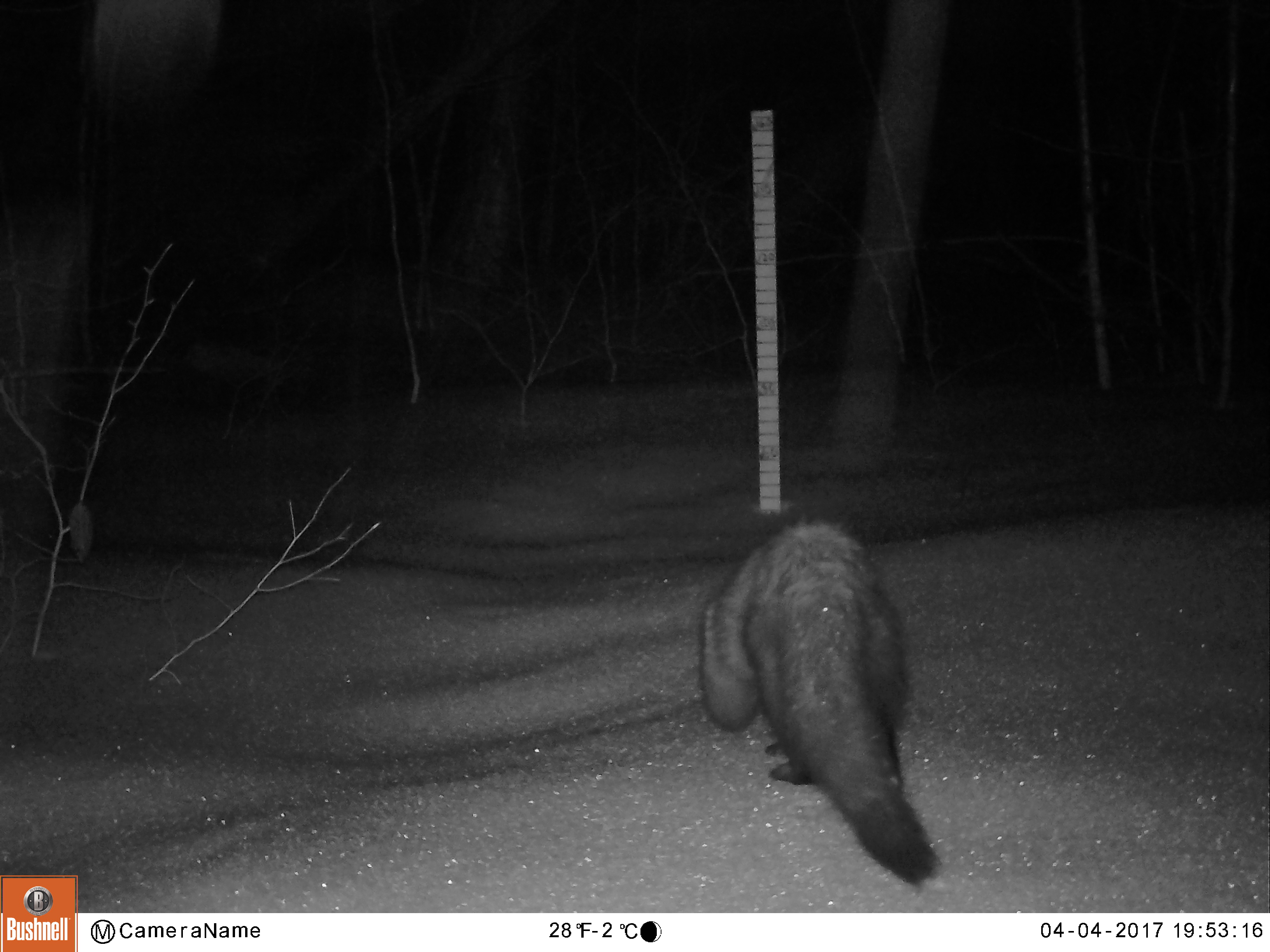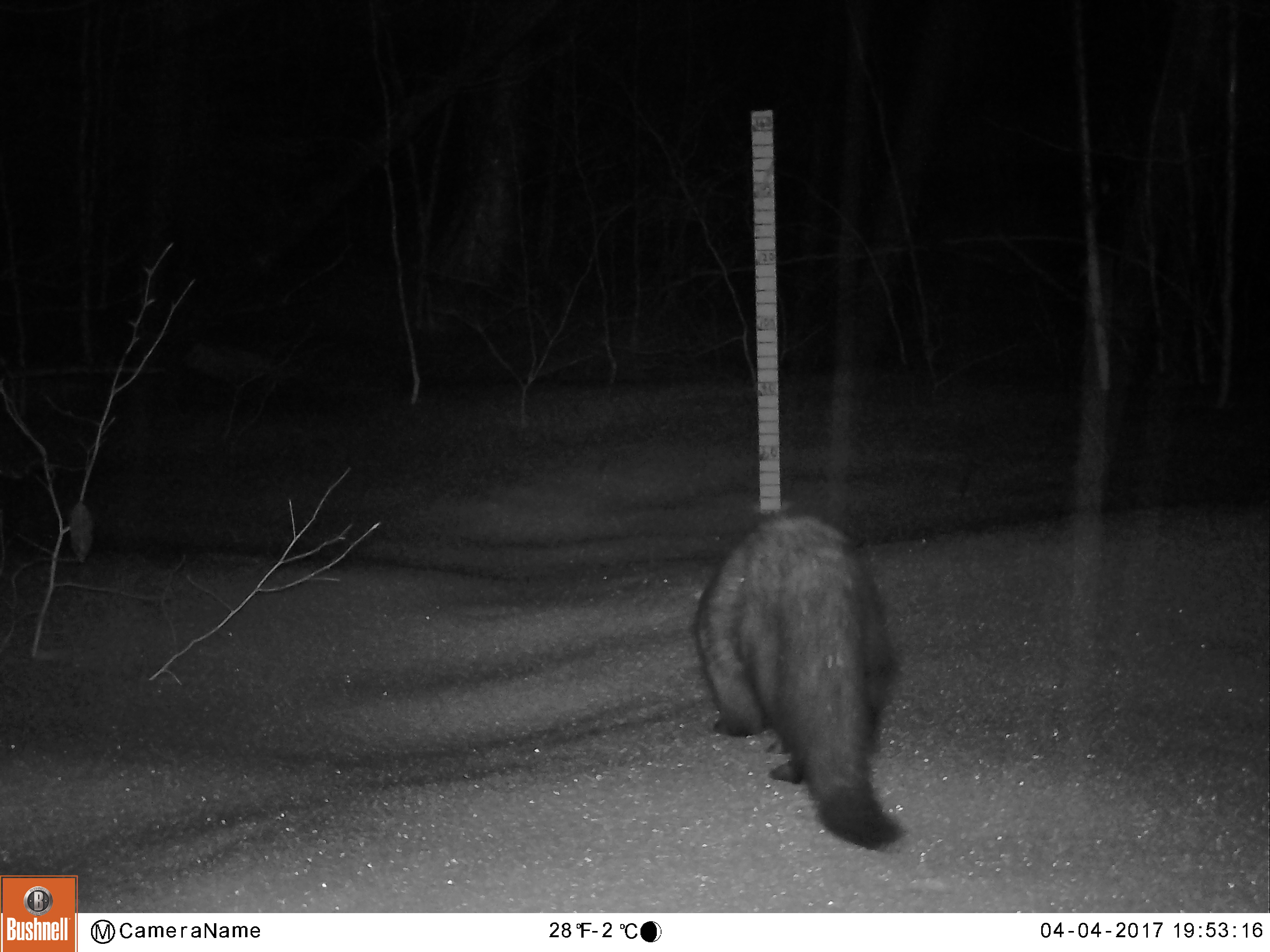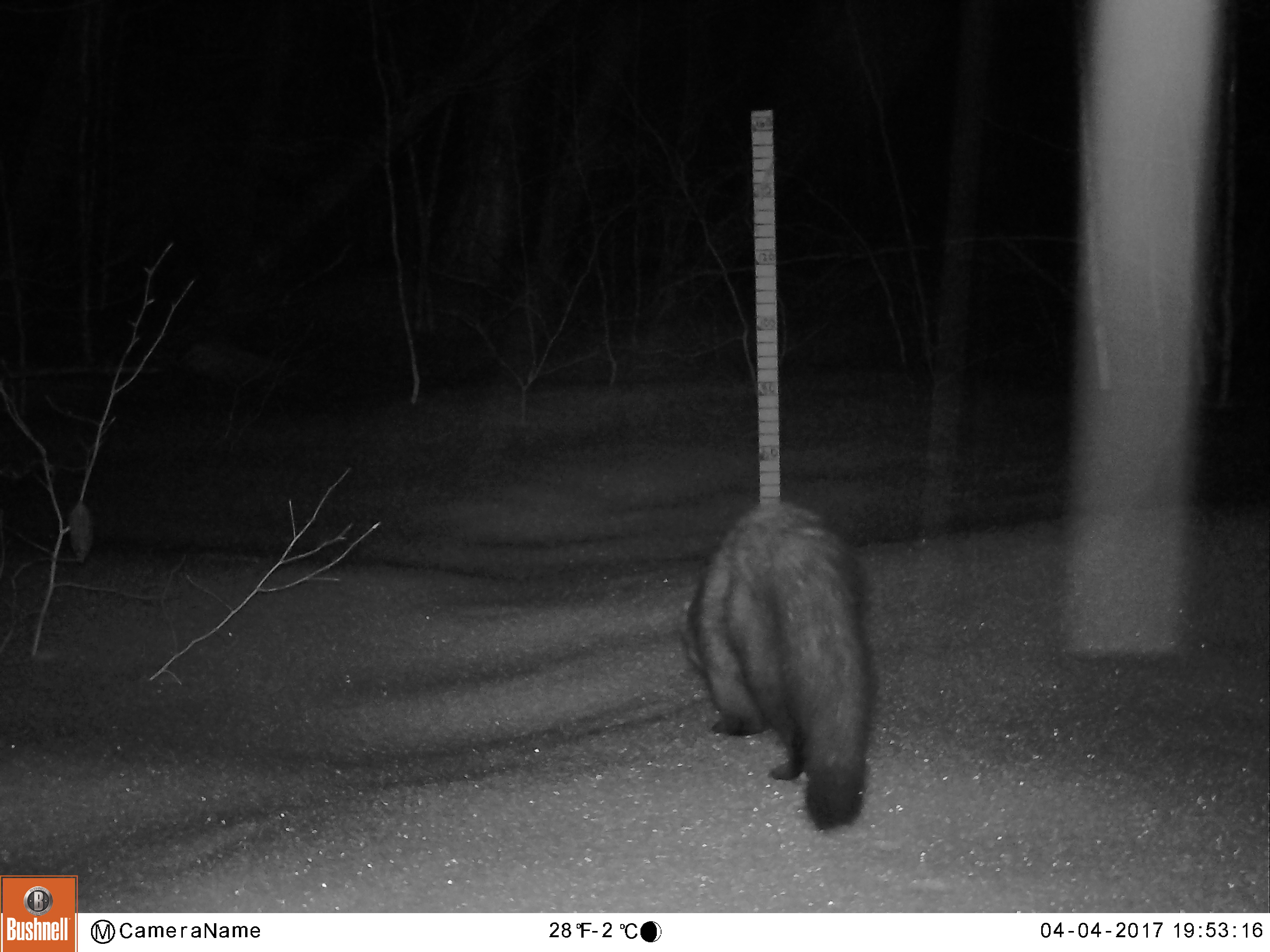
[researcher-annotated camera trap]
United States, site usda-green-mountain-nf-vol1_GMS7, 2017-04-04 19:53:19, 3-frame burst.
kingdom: Animalia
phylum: Chordata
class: Mammalia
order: Carnivora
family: Mustelidae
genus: Pekania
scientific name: Pekania pennanti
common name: fisher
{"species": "fisher (Pekania pennanti)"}